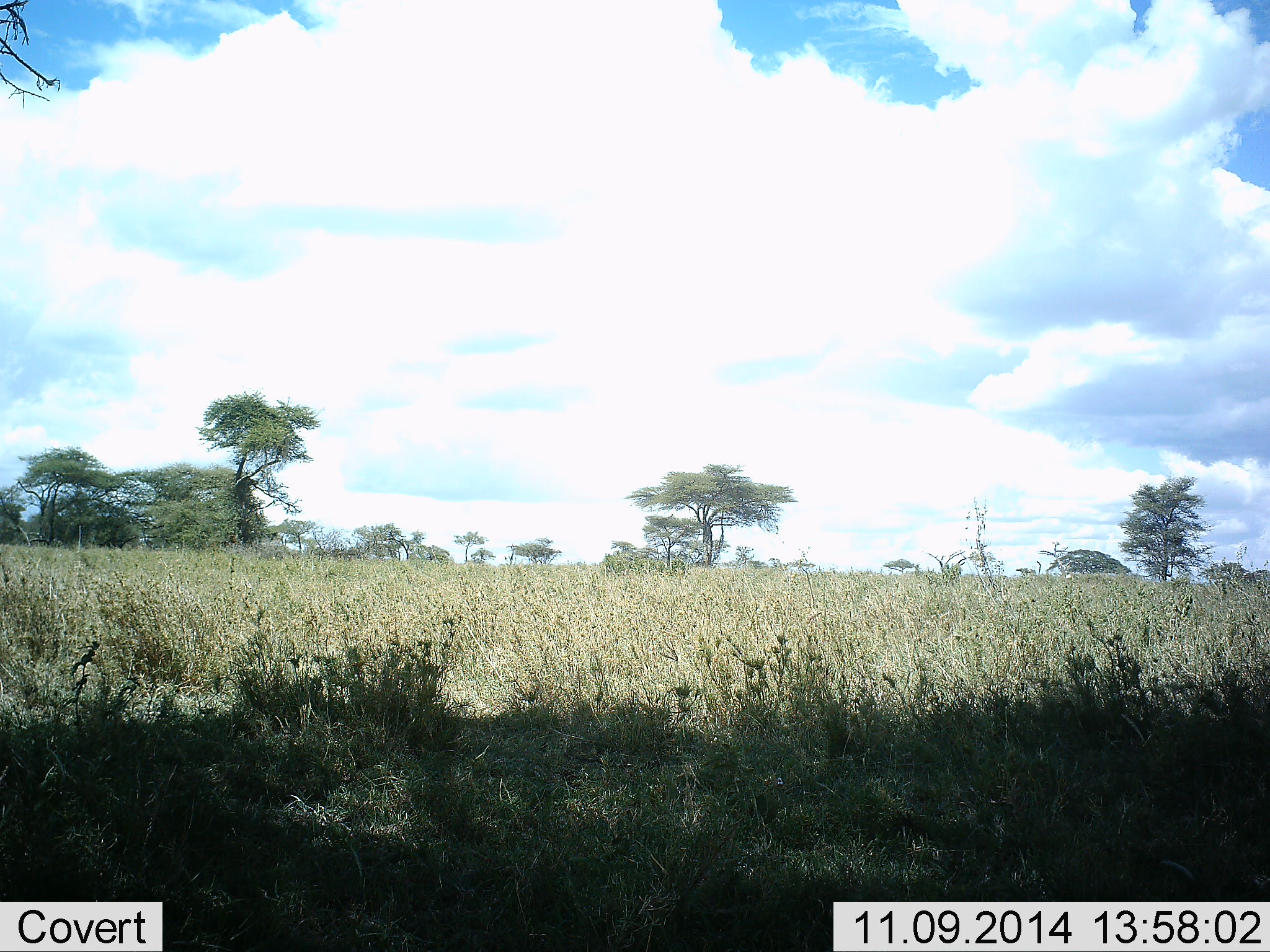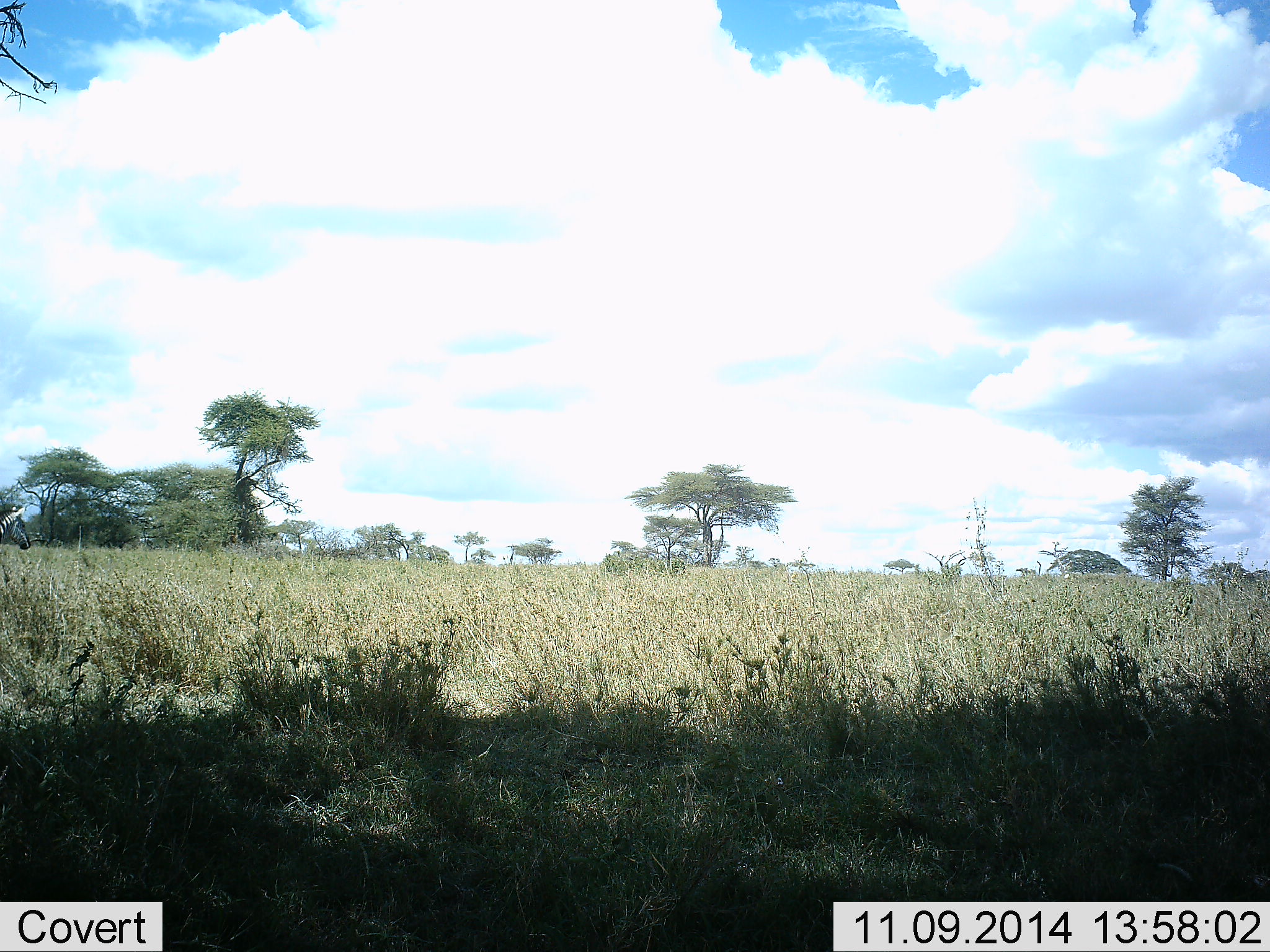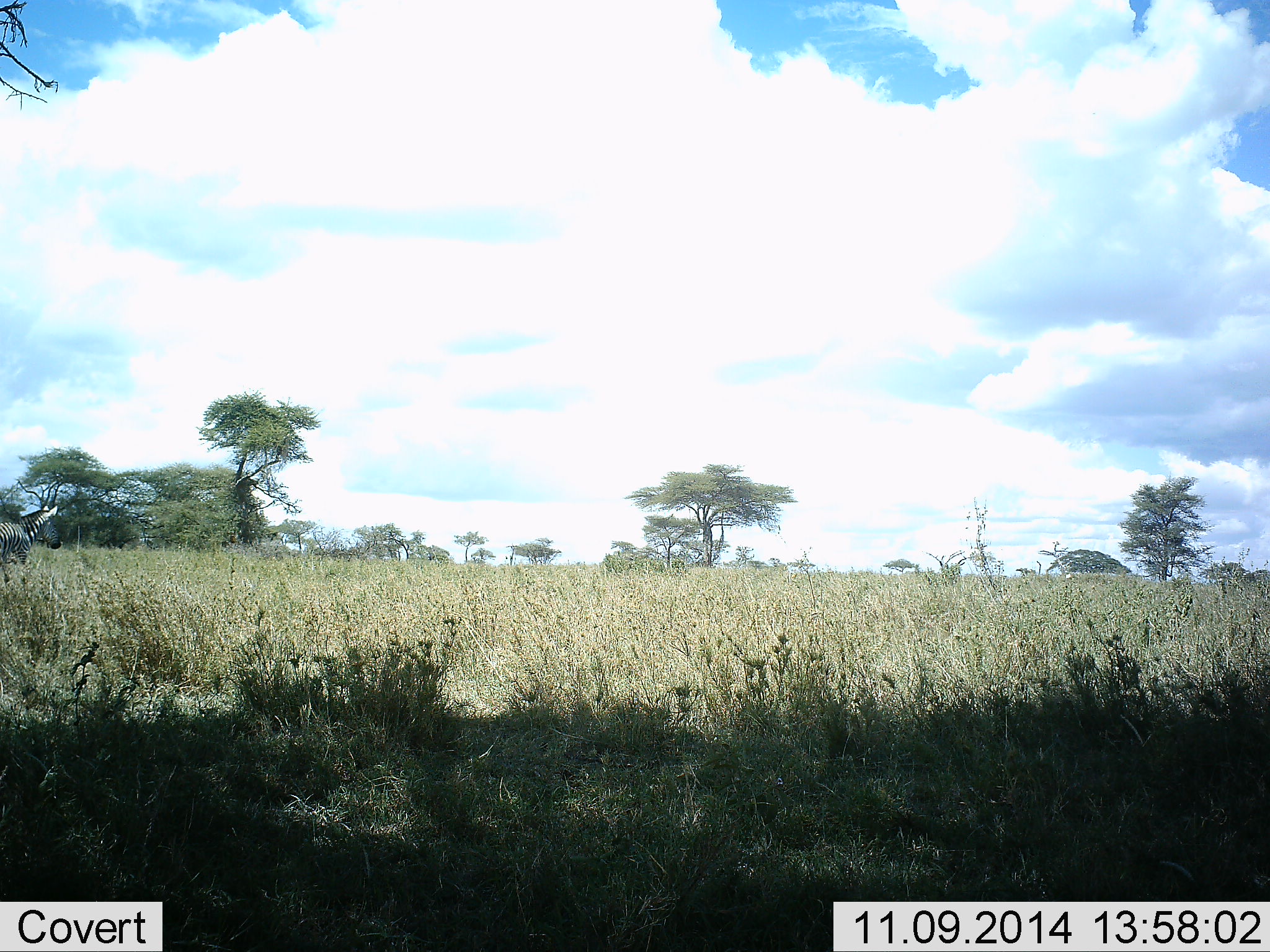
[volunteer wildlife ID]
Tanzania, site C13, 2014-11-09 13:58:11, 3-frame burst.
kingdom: Animalia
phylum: Chordata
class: Mammalia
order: Perissodactyla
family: Equidae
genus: Equus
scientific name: Equus quagga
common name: plains zebra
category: zebra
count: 1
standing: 10%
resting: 0%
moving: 90%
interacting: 0%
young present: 0%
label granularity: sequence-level